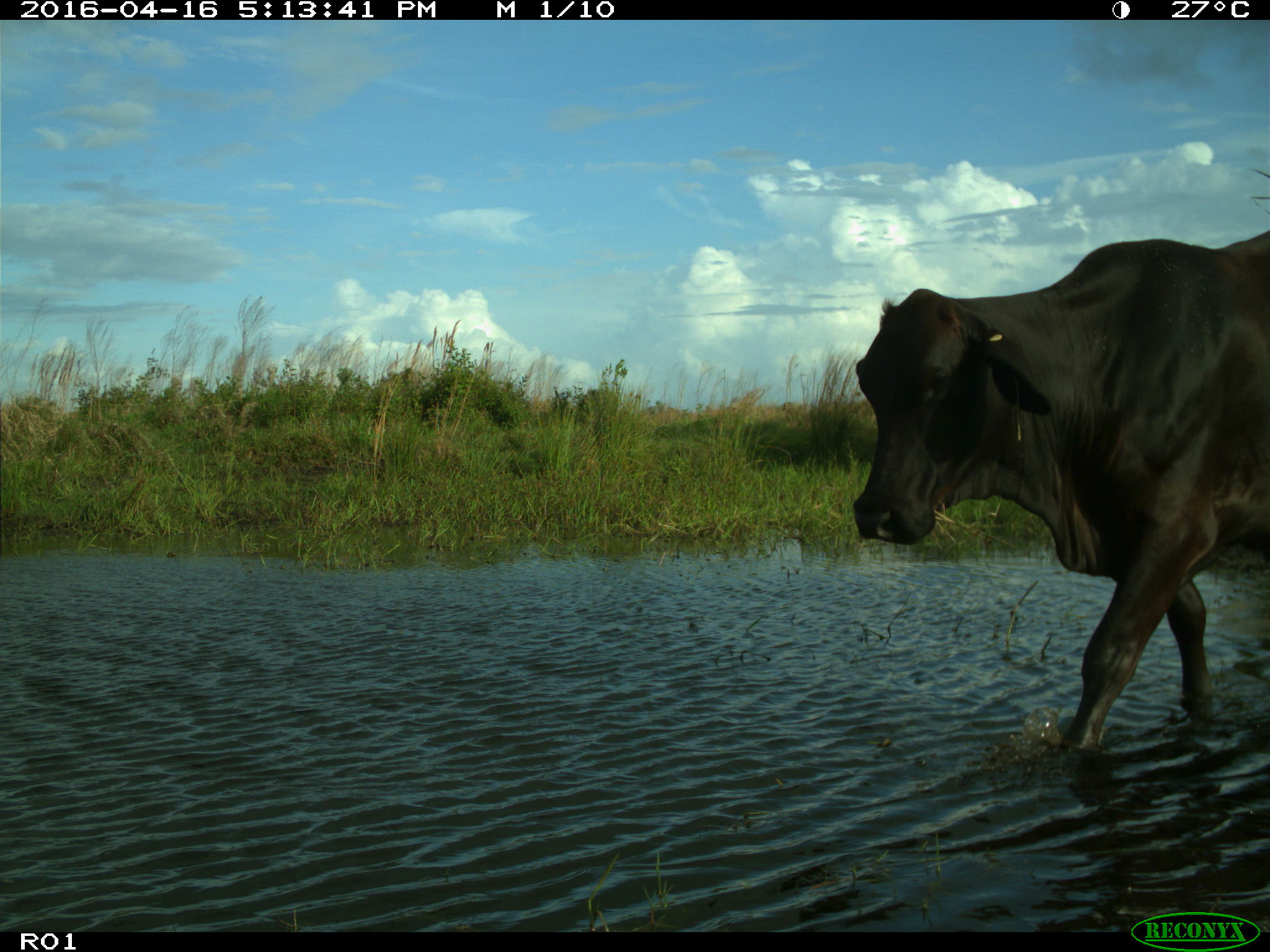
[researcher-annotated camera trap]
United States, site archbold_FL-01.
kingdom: Animalia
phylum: Chordata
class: Mammalia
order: Artiodactyla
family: Bovidae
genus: Bos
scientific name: Bos taurus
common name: domestic cow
Bos taurus (domestic cow).